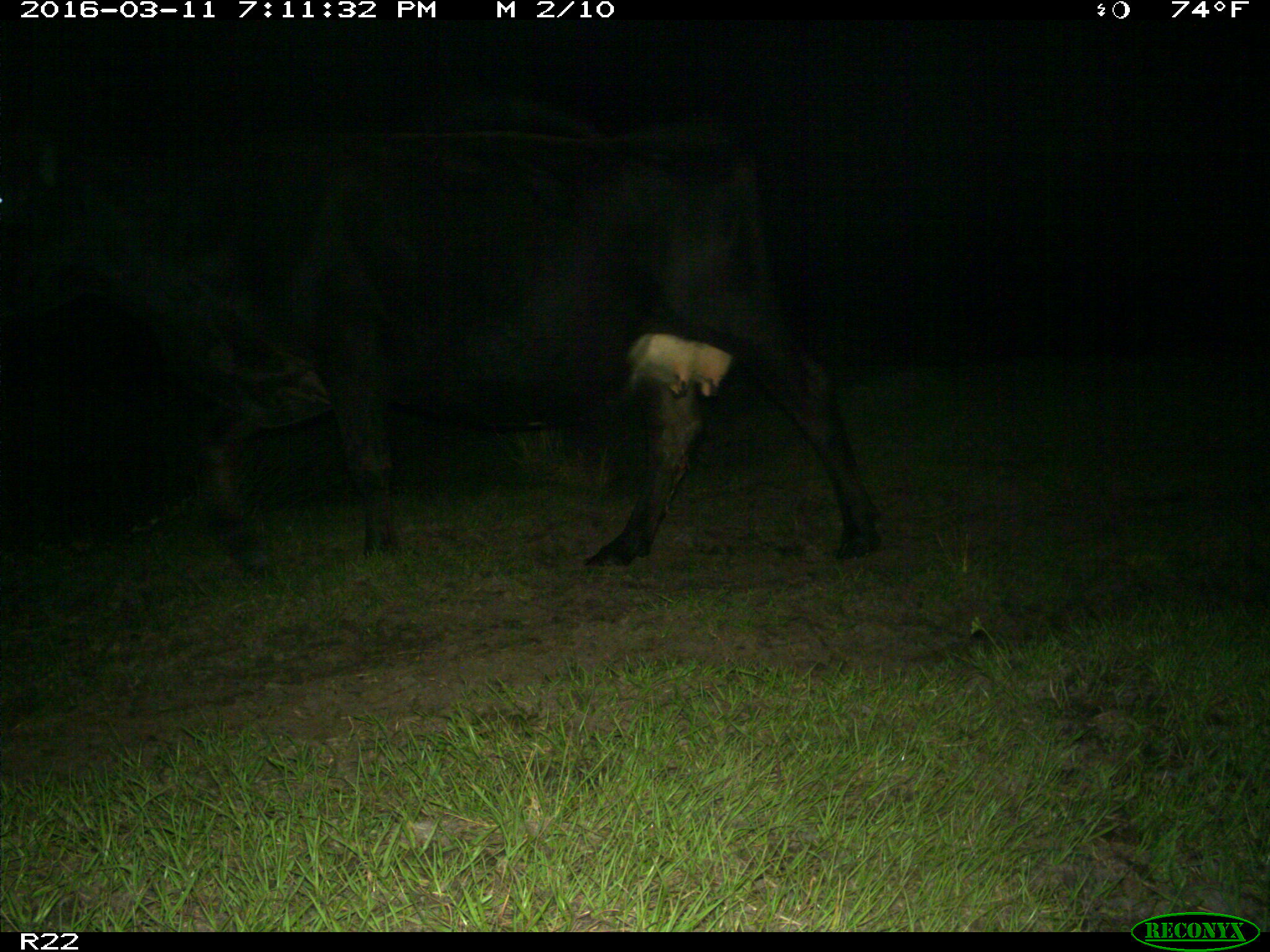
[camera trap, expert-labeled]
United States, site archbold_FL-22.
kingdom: Animalia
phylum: Chordata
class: Mammalia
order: Artiodactyla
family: Bovidae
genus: Bos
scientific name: Bos taurus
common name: domestic cow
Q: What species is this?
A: Bos taurus (domestic cow).